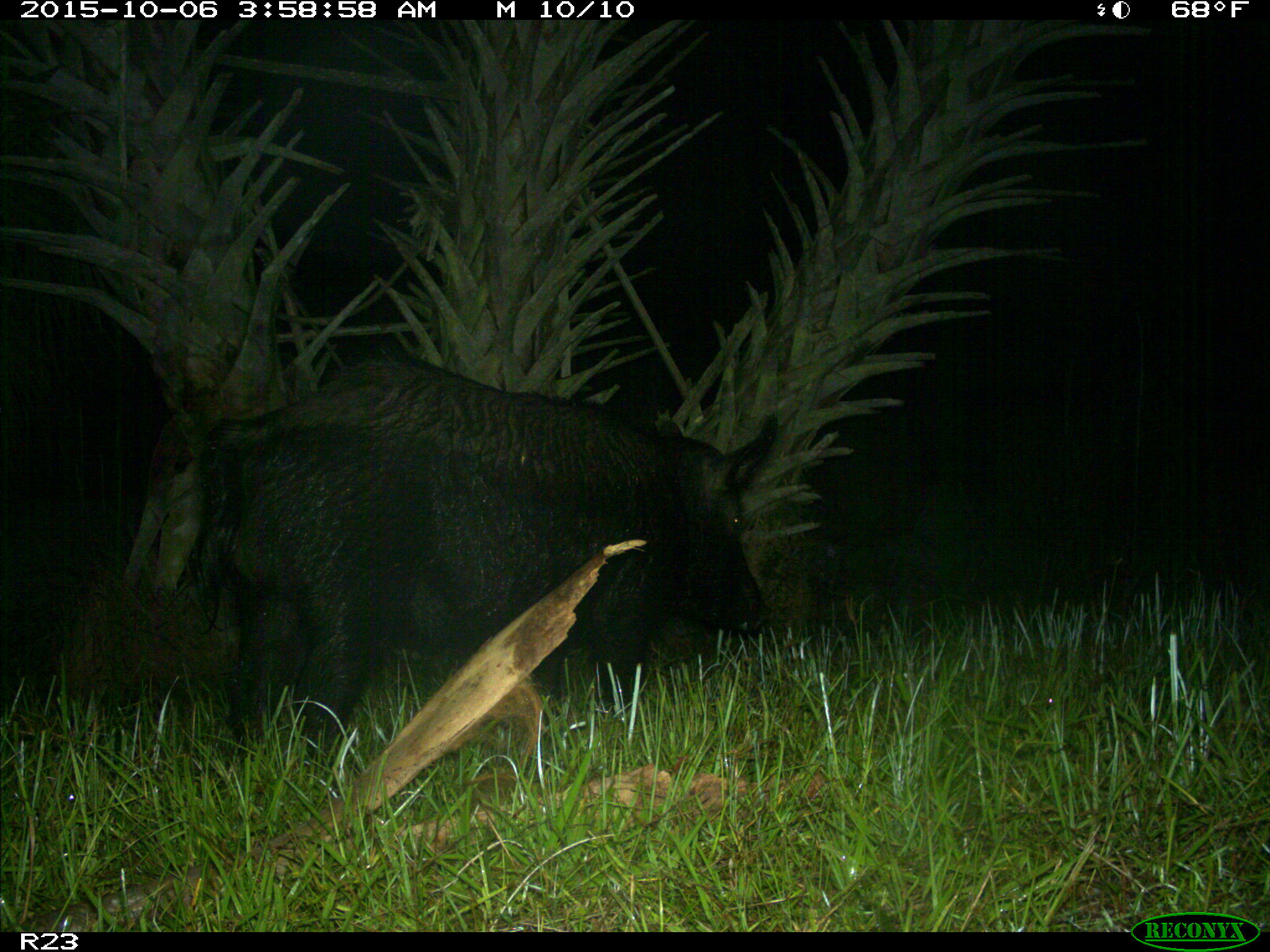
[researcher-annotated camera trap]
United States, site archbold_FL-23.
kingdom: Animalia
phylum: Chordata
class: Mammalia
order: Artiodactyla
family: Suidae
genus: Sus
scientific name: Sus scrofa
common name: wild boar